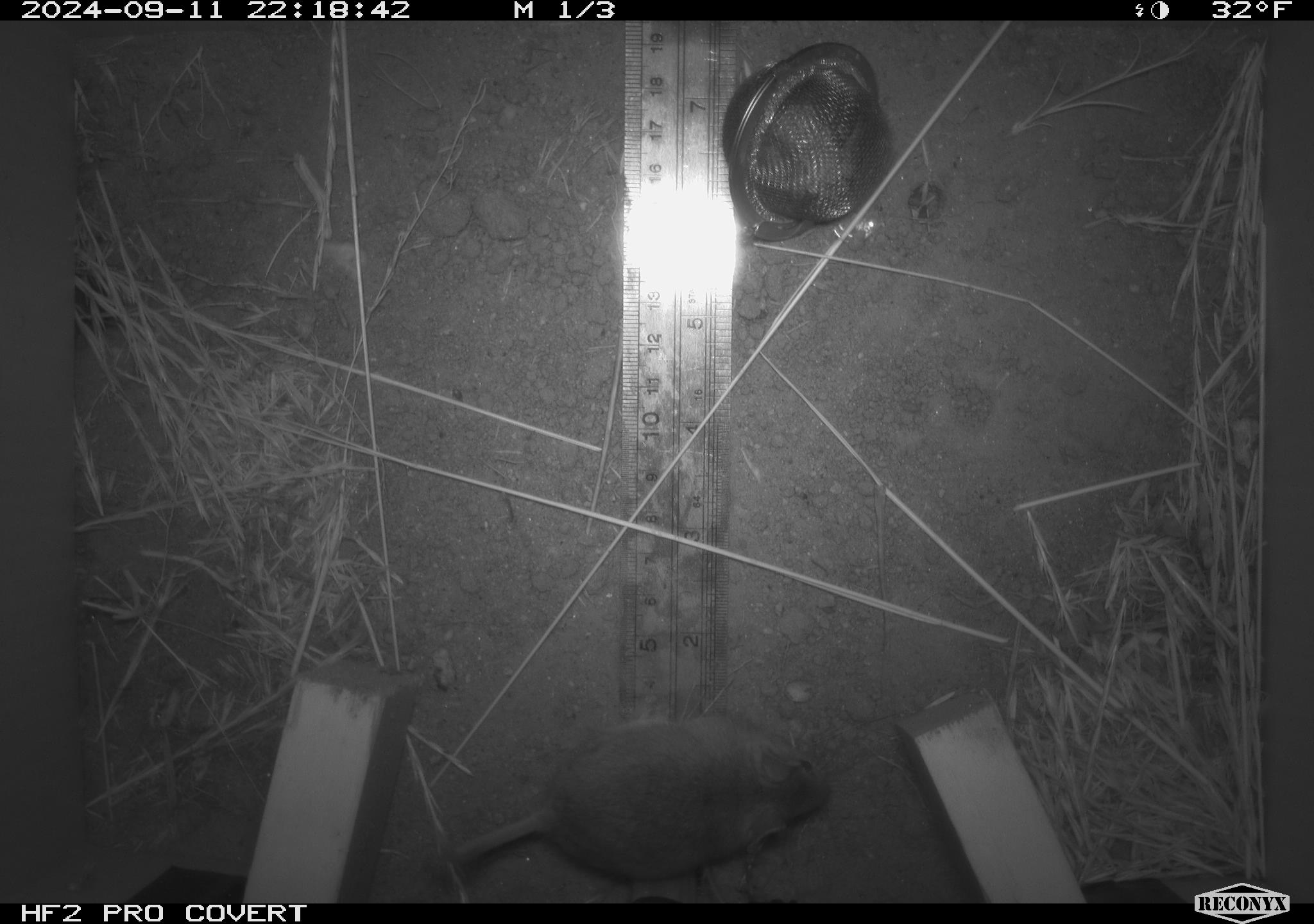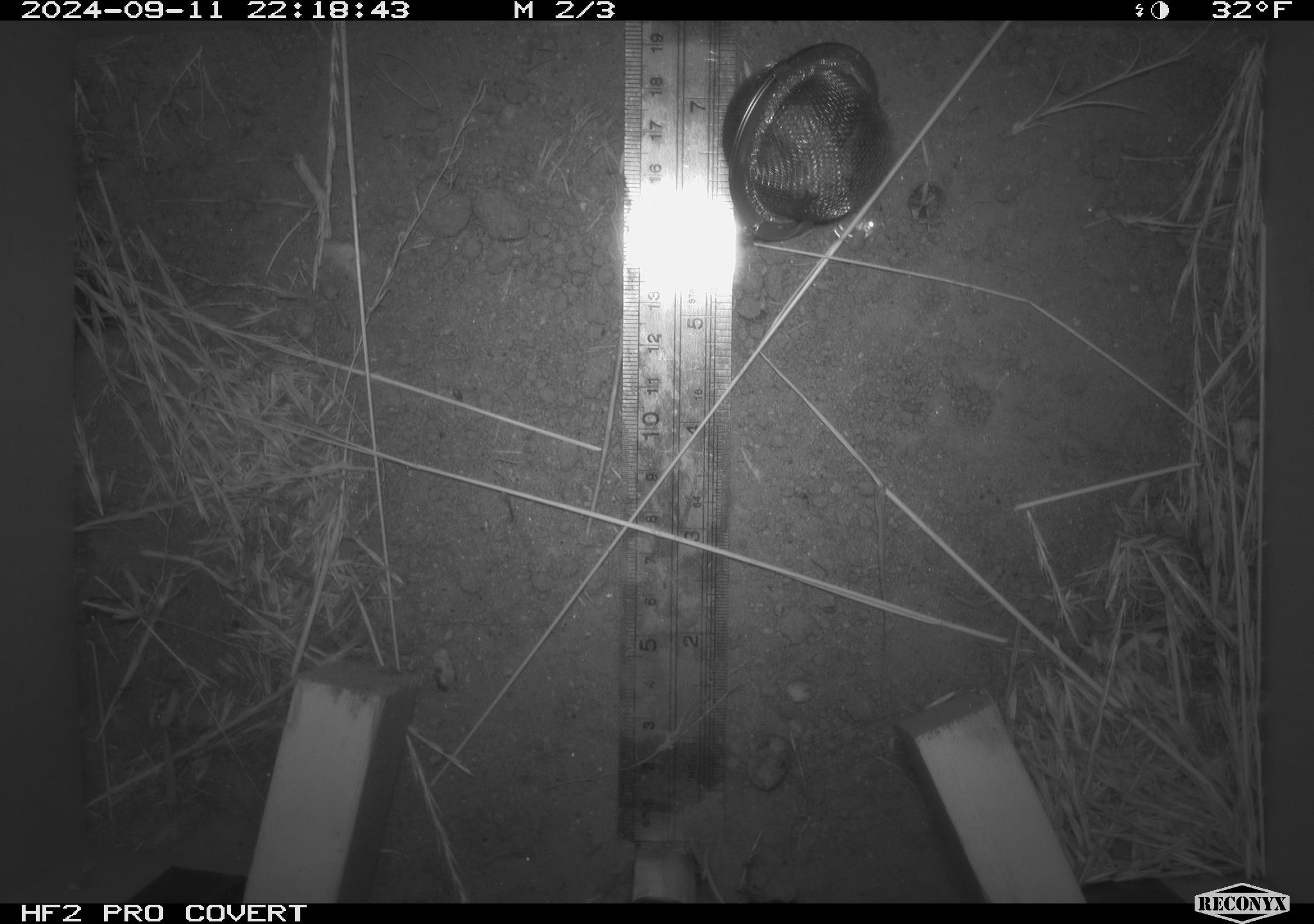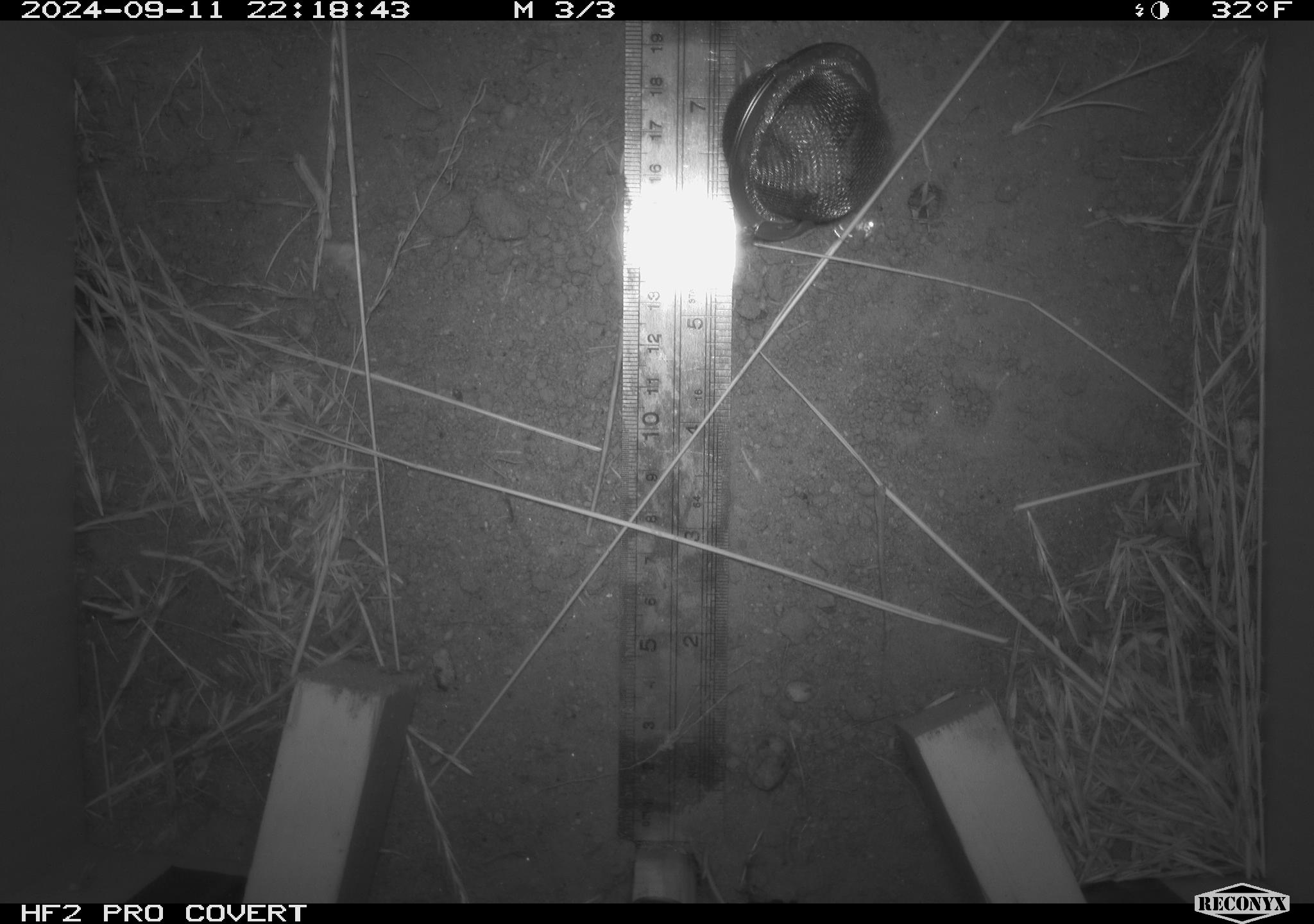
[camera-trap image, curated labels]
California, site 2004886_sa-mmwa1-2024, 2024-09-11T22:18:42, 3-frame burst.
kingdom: Animalia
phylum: Chordata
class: Mammalia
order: Rodentia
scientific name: Rodentia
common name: mouse species